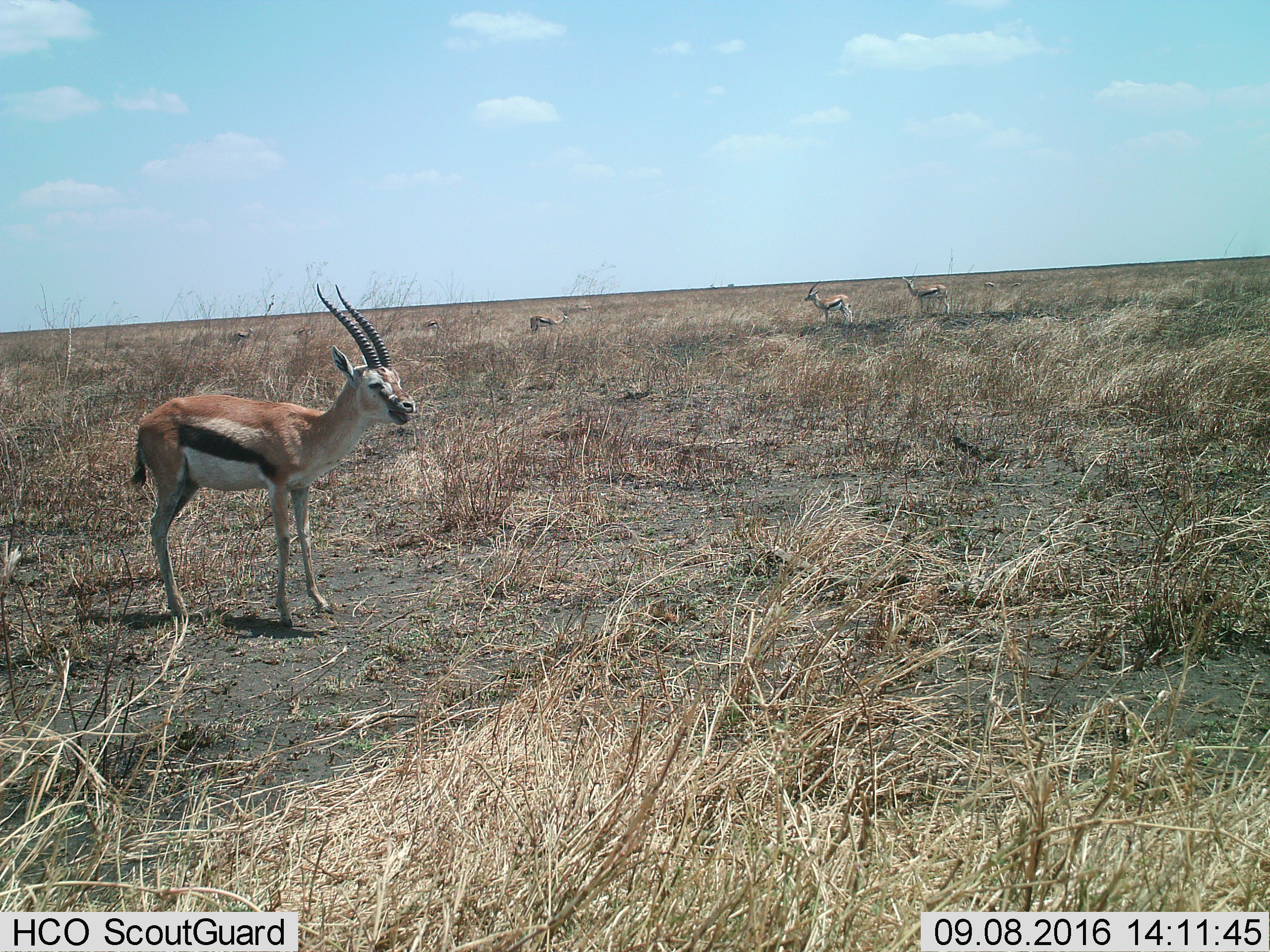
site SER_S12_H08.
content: unidentified animal